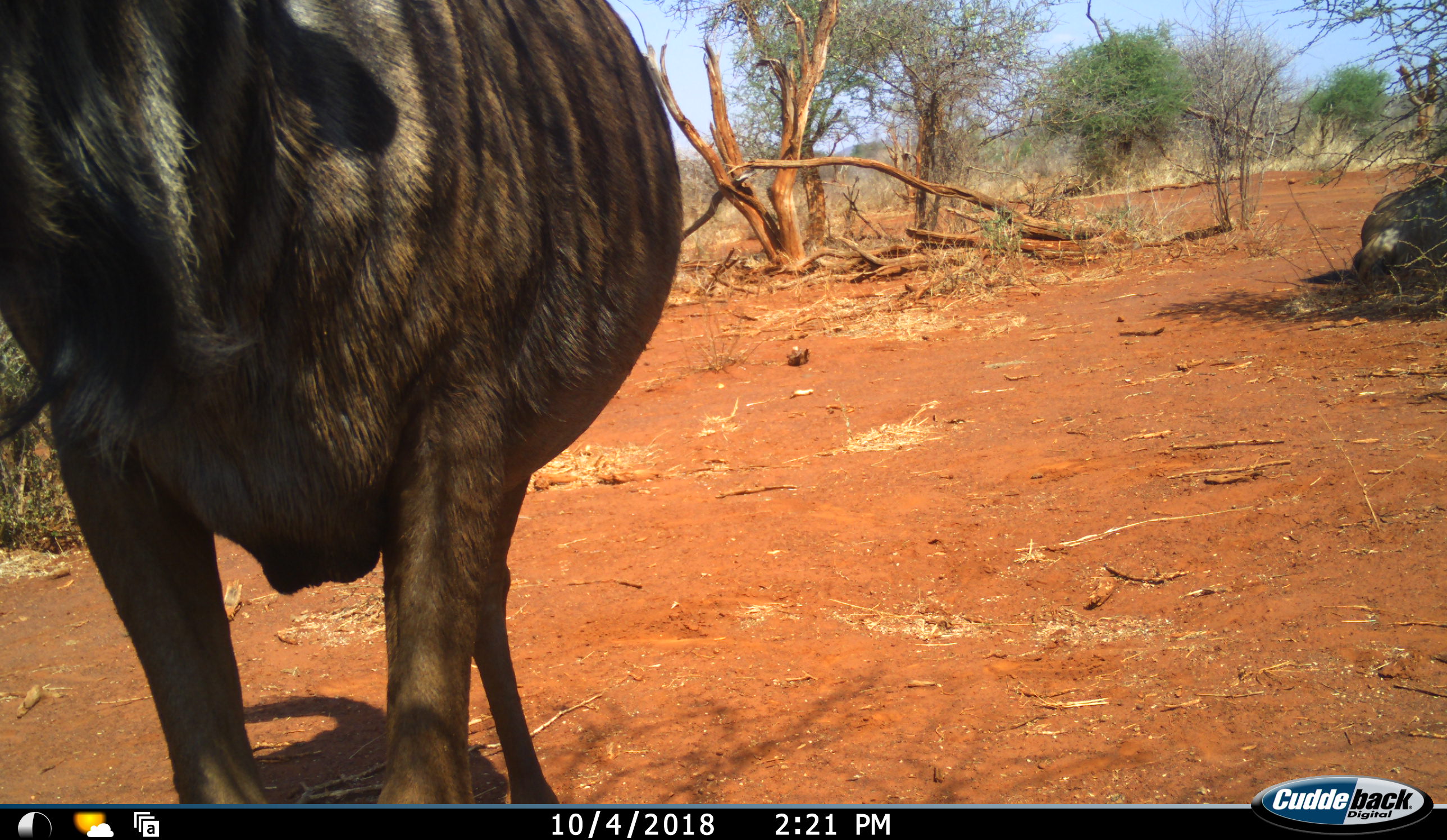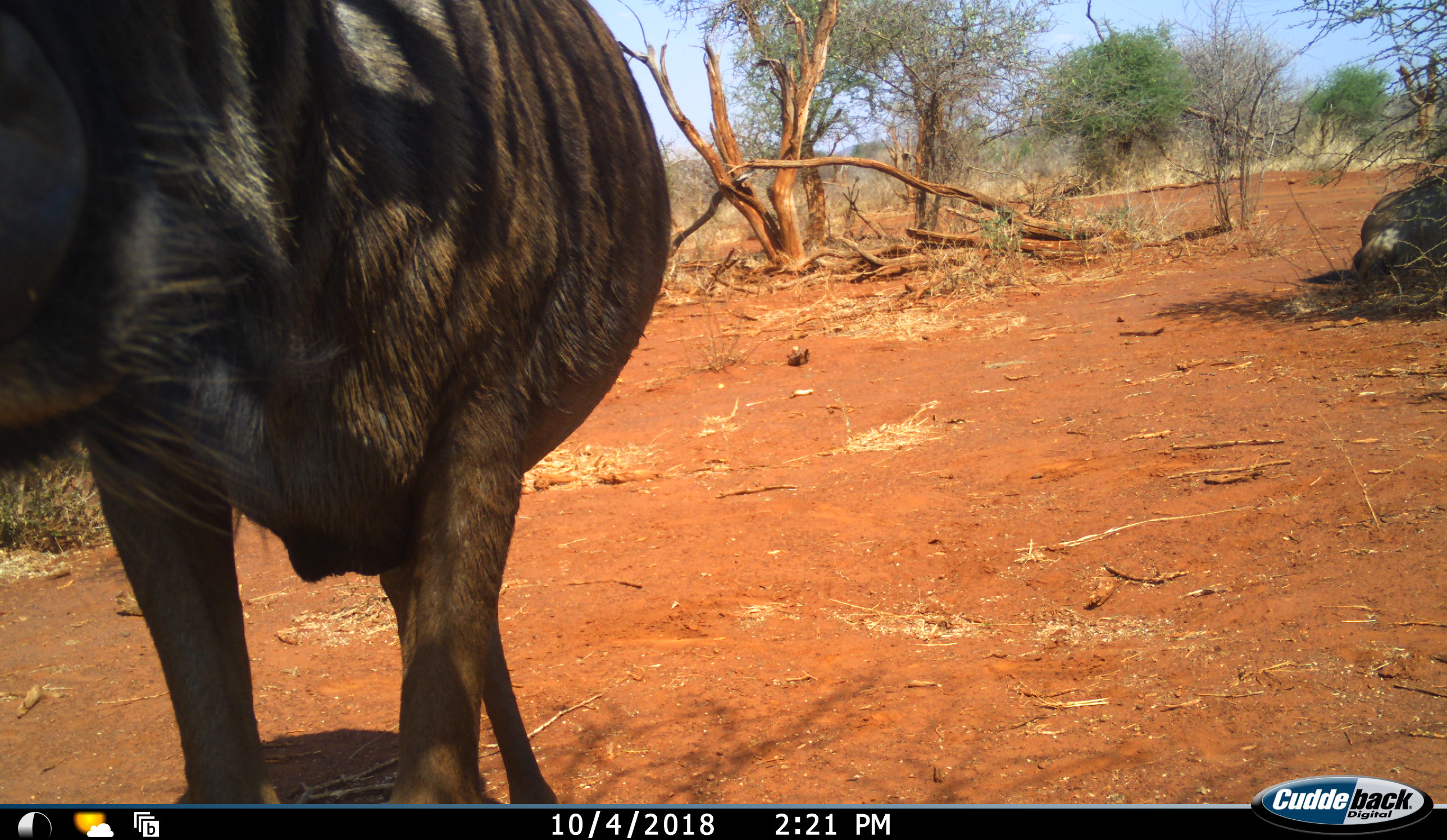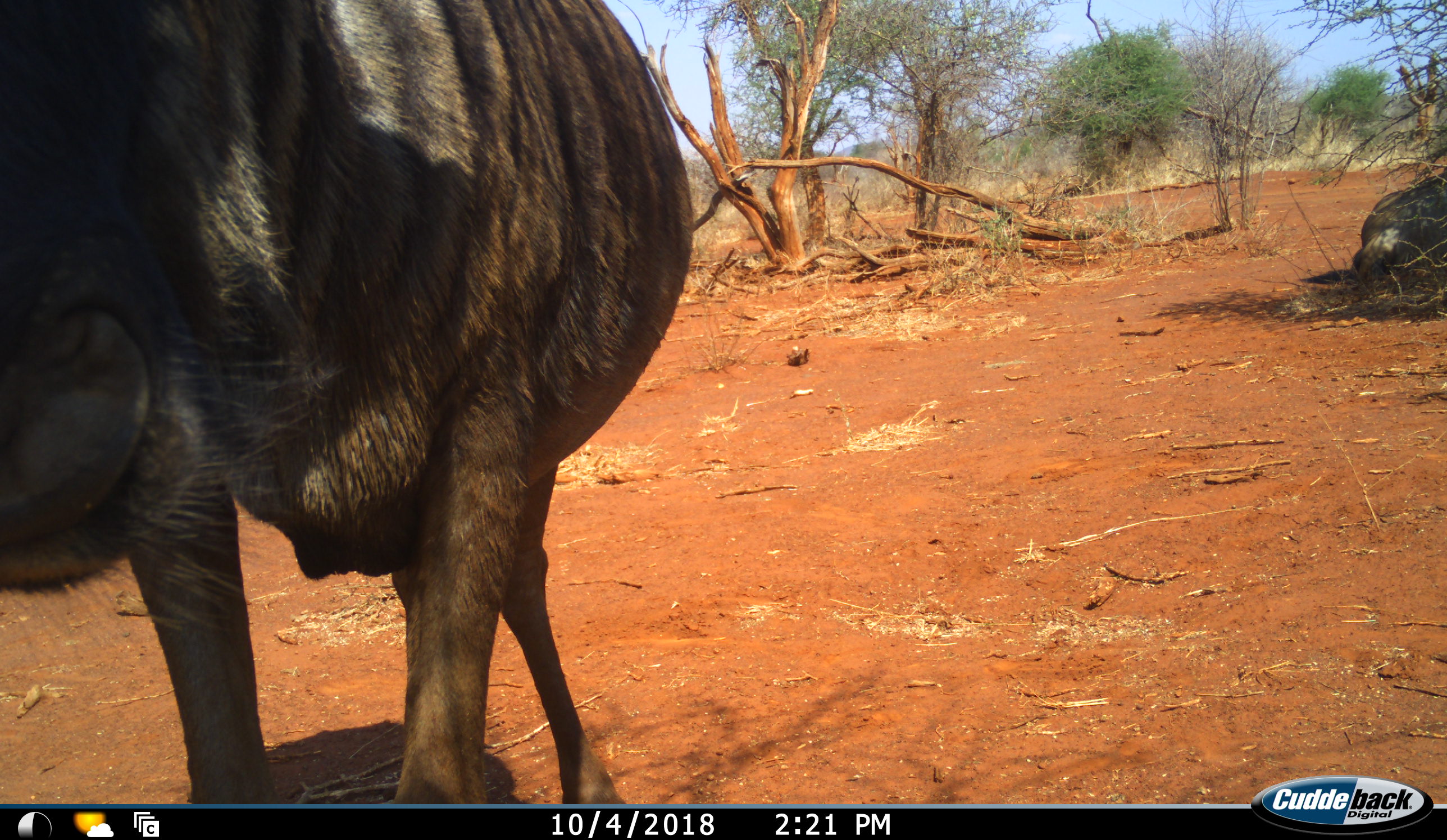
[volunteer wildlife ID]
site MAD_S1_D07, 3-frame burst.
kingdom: Animalia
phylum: Chordata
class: Mammalia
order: Artiodactyla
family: Bovidae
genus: Connochaetes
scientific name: Connochaetes taurinus taurinus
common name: blue wildebeest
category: wildebeestblue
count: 1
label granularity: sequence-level